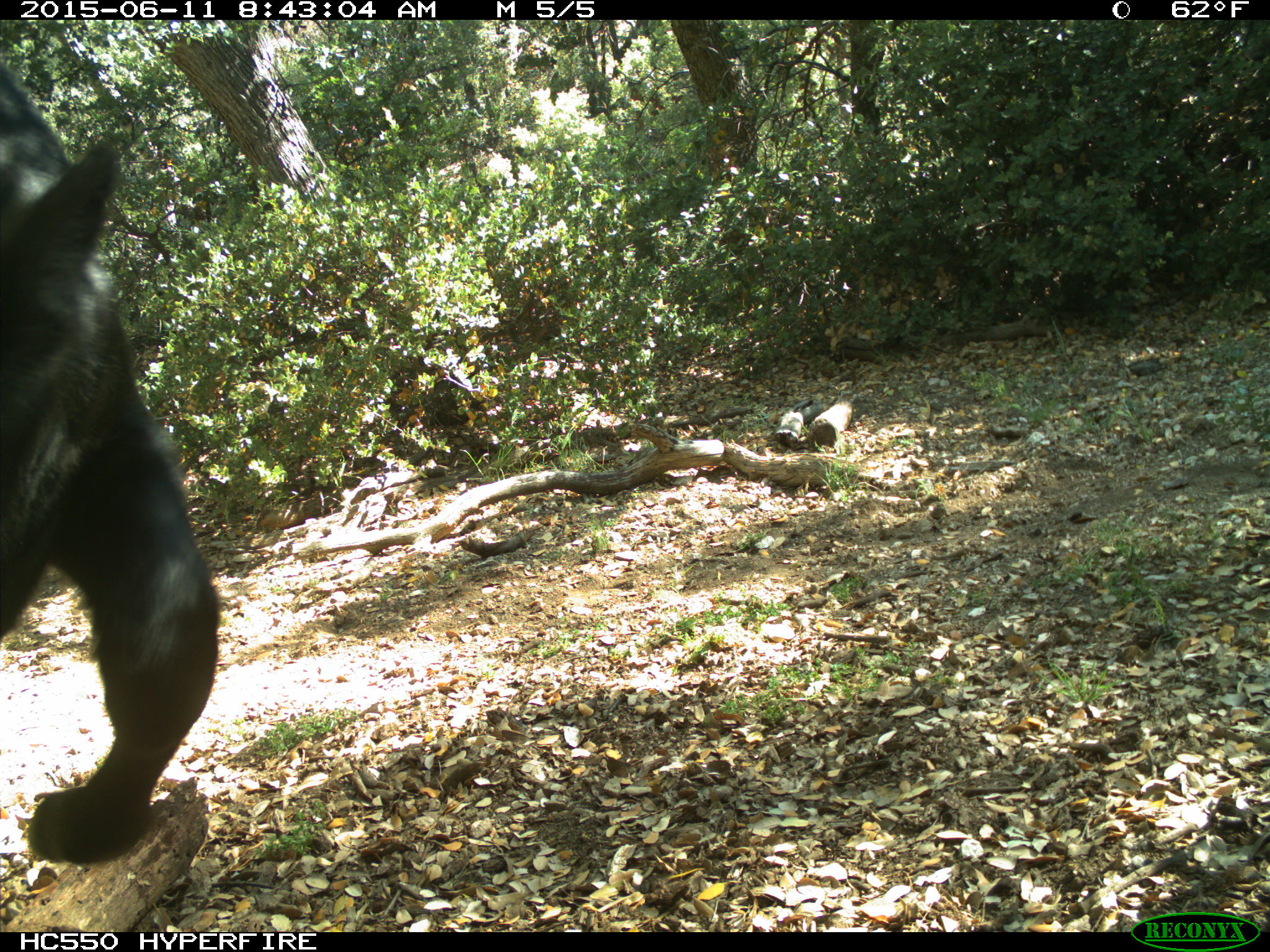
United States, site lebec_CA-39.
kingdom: Animalia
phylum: Chordata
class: Mammalia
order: Artiodactyla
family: Bovidae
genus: Bos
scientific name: Bos taurus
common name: domestic cow